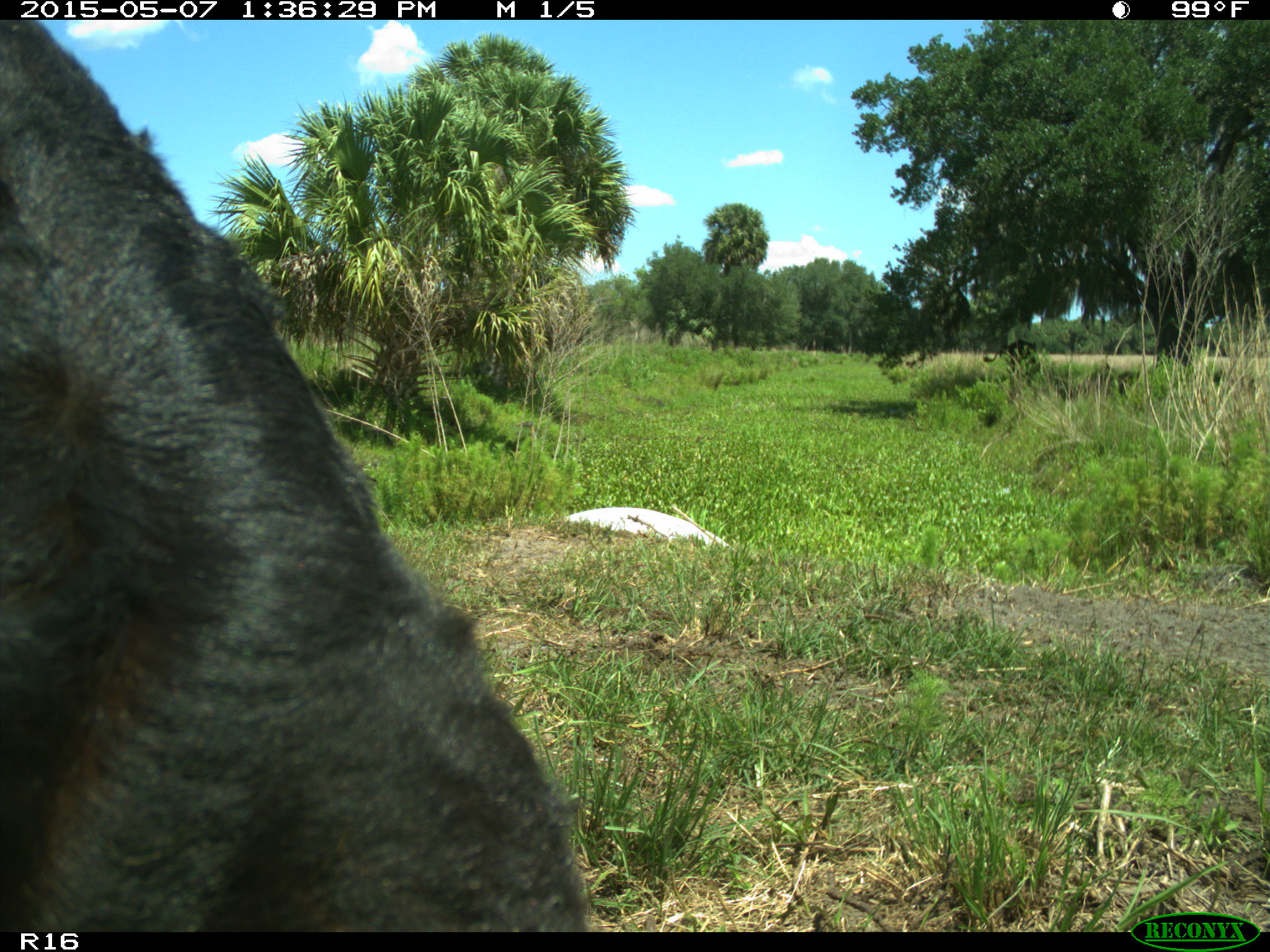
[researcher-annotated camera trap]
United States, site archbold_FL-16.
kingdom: Animalia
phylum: Chordata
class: Mammalia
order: Artiodactyla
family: Bovidae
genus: Bos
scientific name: Bos taurus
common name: domestic cow